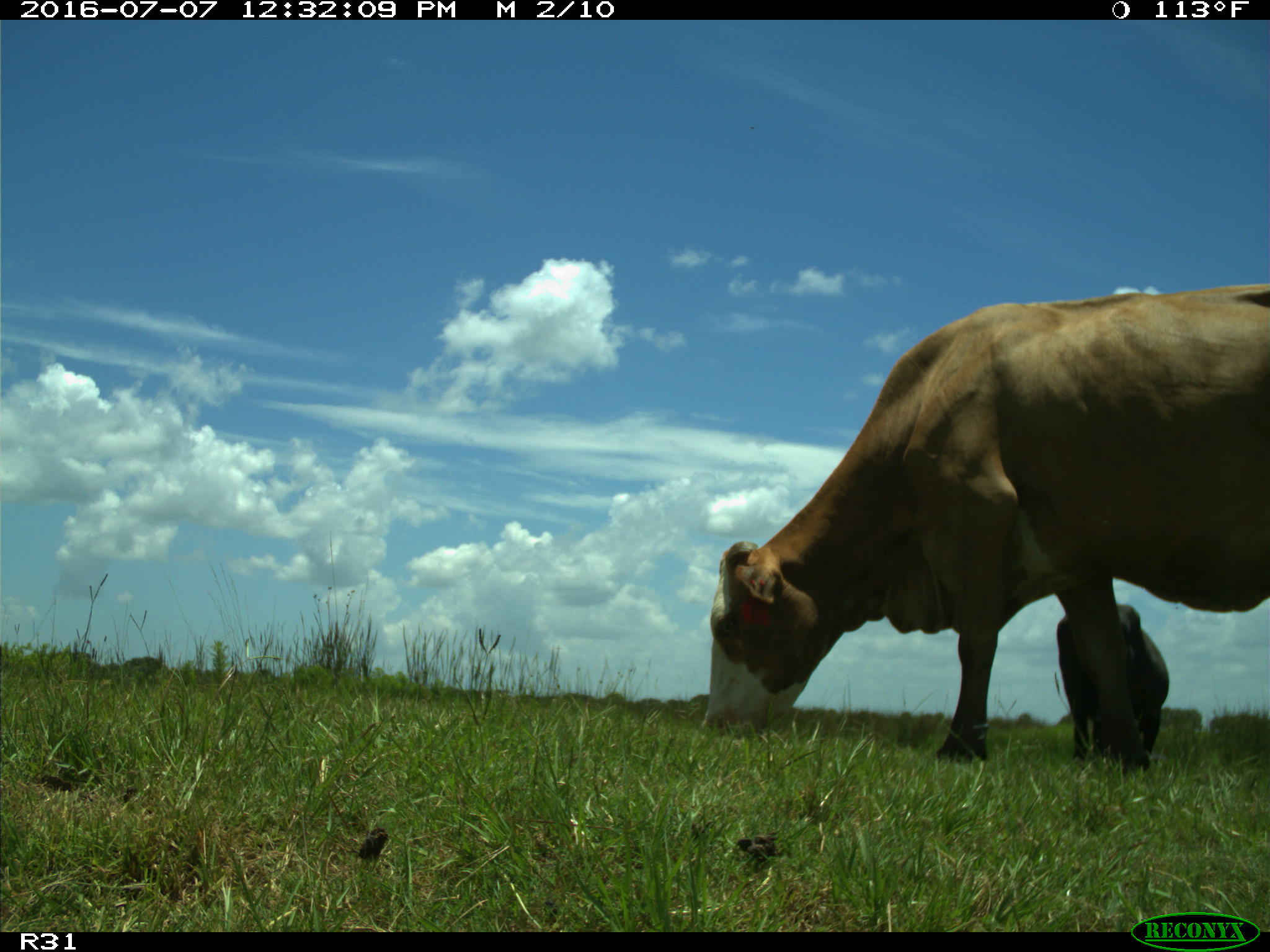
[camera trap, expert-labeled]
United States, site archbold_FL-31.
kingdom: Animalia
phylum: Chordata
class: Mammalia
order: Artiodactyla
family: Bovidae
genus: Bos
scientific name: Bos taurus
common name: domestic cow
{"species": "Bos taurus (domestic cow)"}